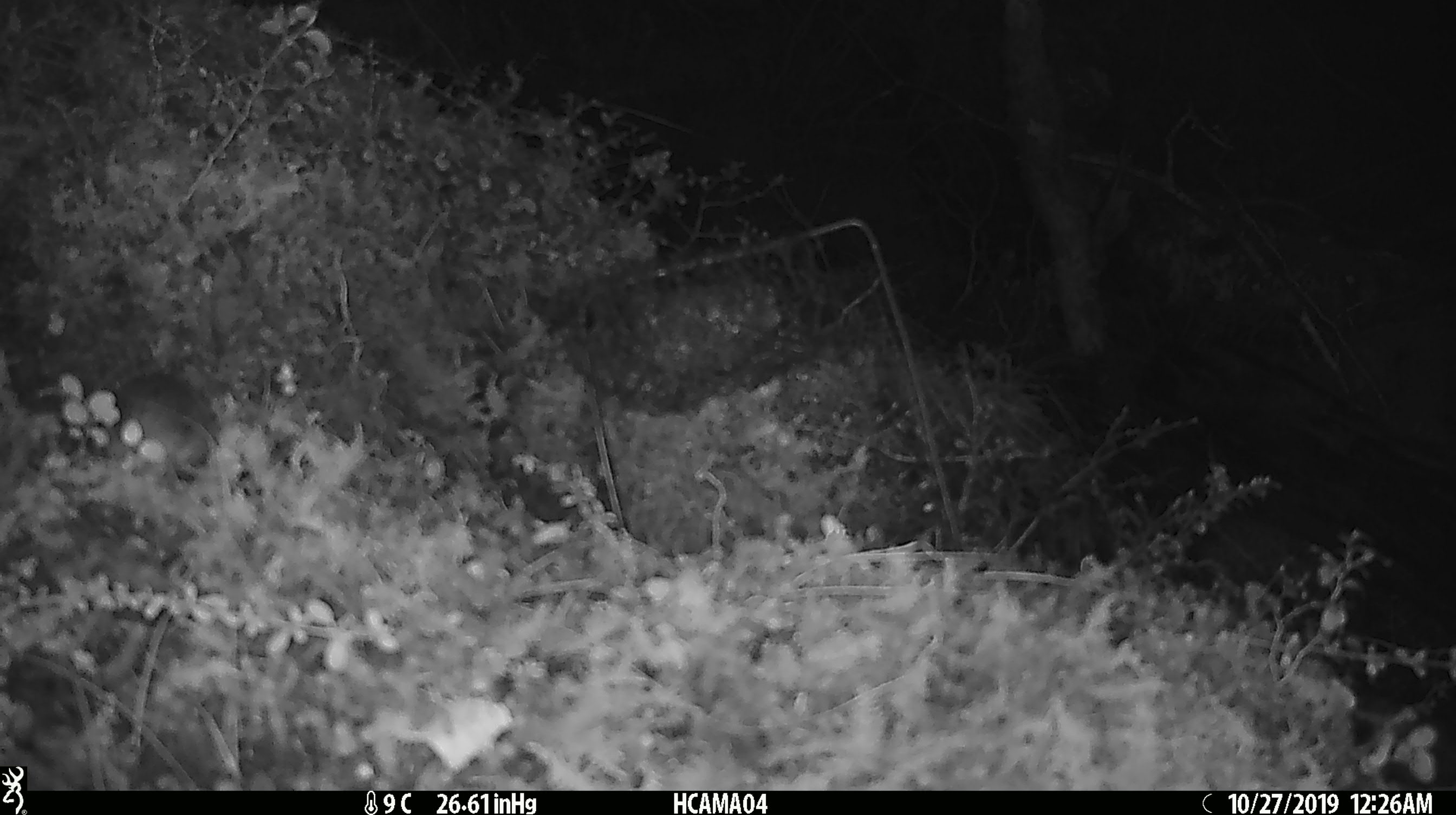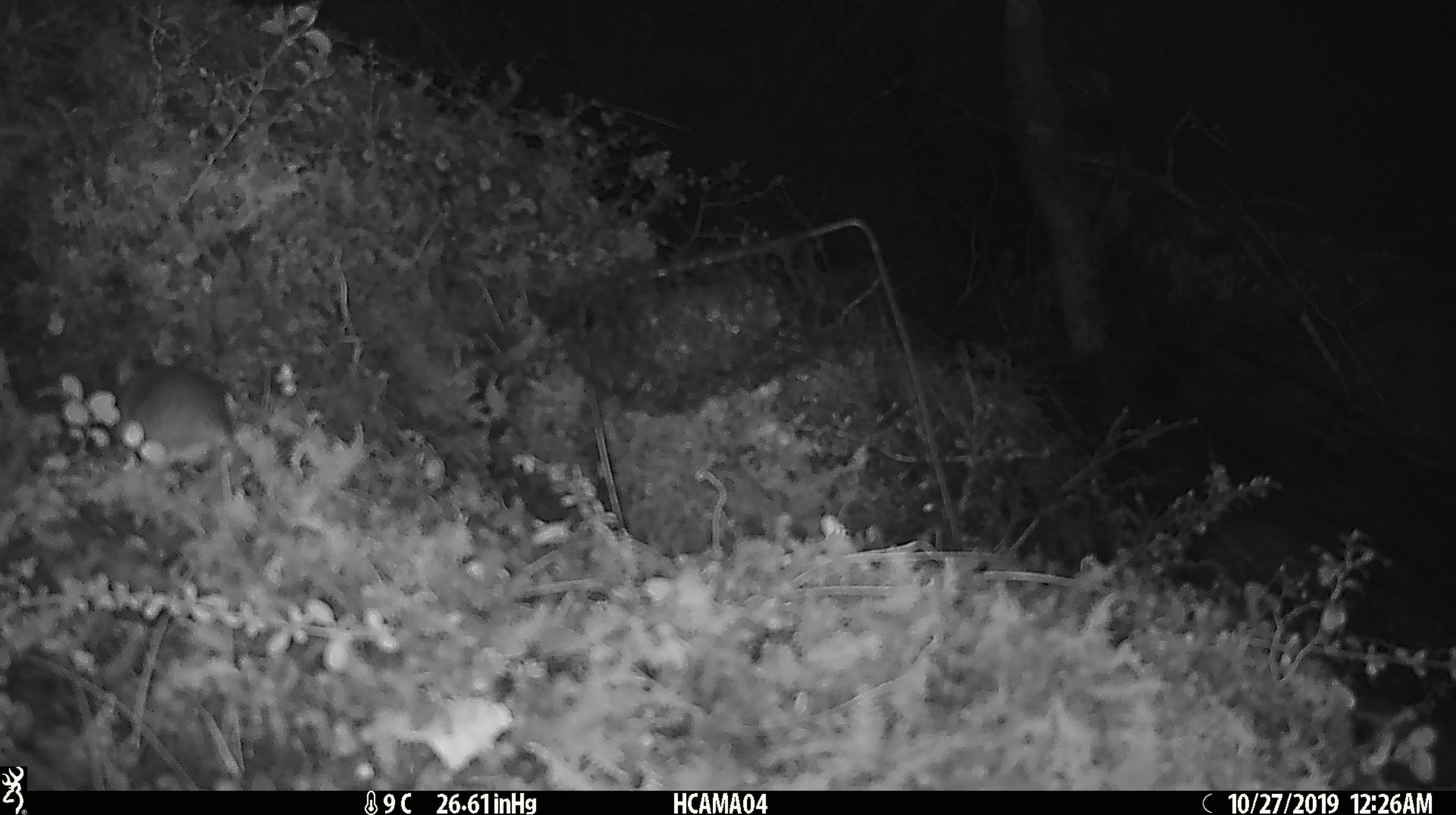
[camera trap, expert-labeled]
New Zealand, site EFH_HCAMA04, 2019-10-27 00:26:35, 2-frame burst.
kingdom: Animalia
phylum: Chordata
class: Mammalia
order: Rodentia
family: Muridae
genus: Mus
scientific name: Mus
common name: mouse